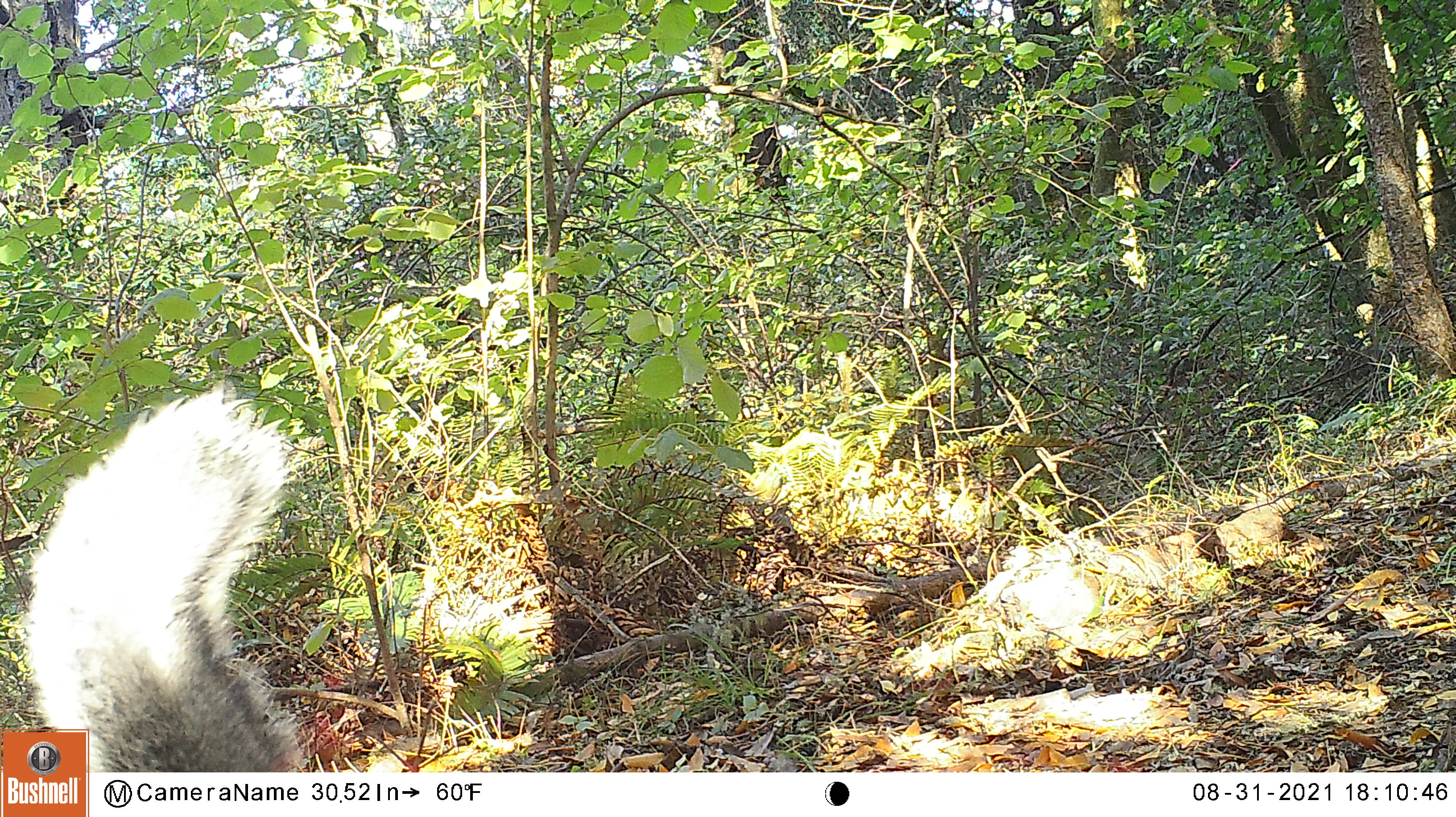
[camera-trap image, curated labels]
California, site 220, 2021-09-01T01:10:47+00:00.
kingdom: Animalia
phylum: Chordata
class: Mammalia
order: Rodentia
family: Sciuridae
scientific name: Sciuridae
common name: squirrel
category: unknown squirrel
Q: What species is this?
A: Unknown squirrel (squirrel) (Sciuridae).